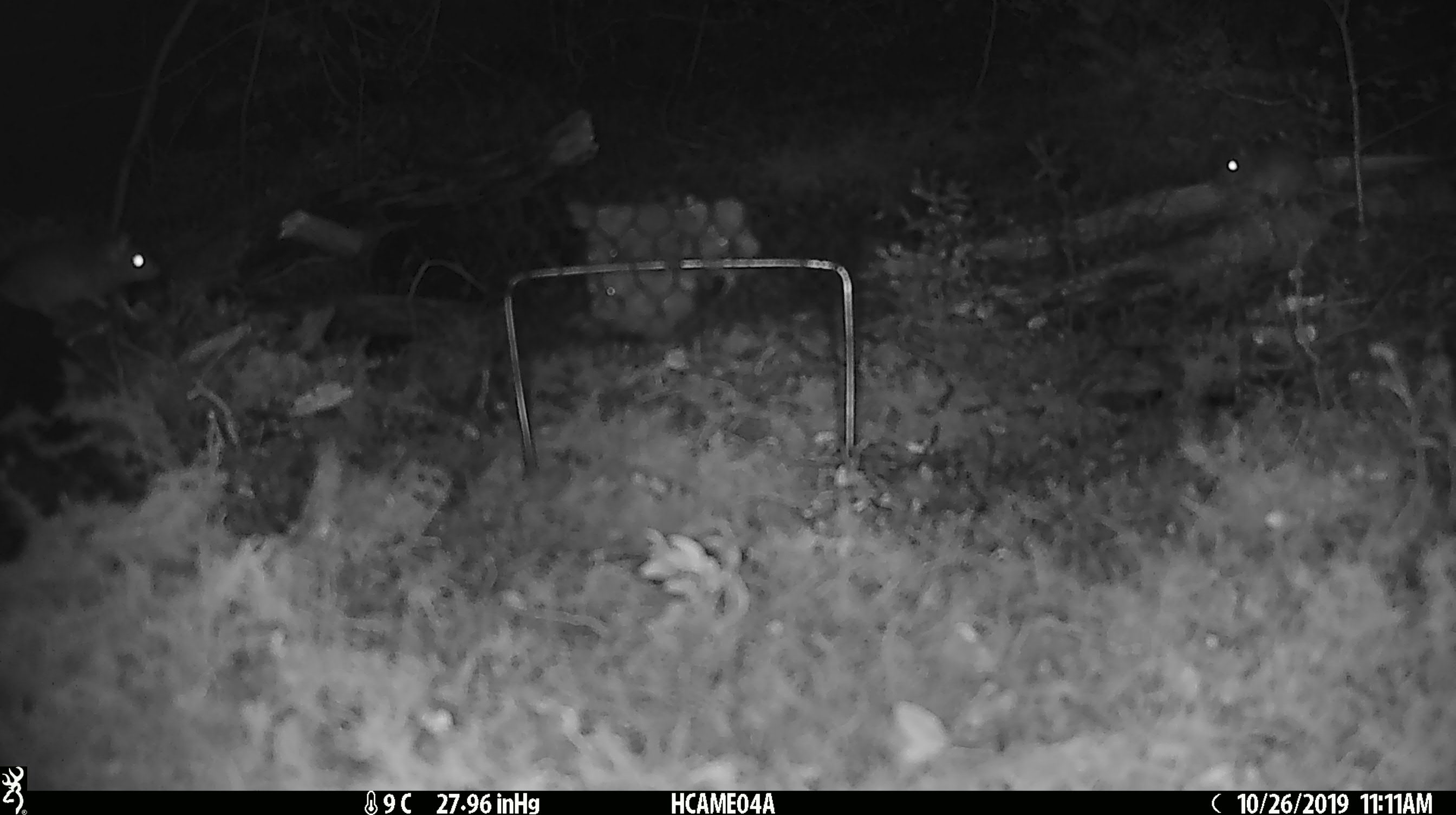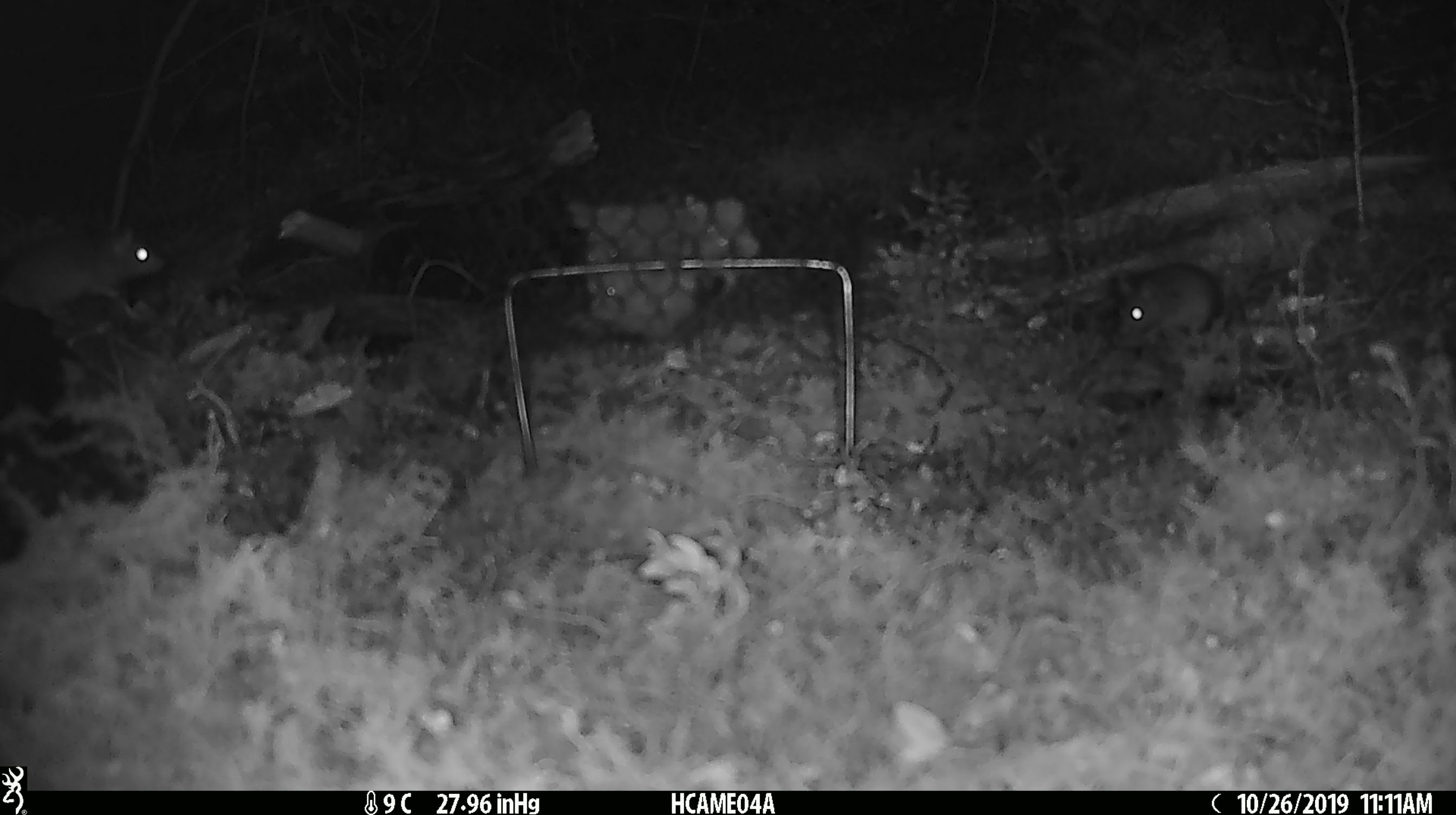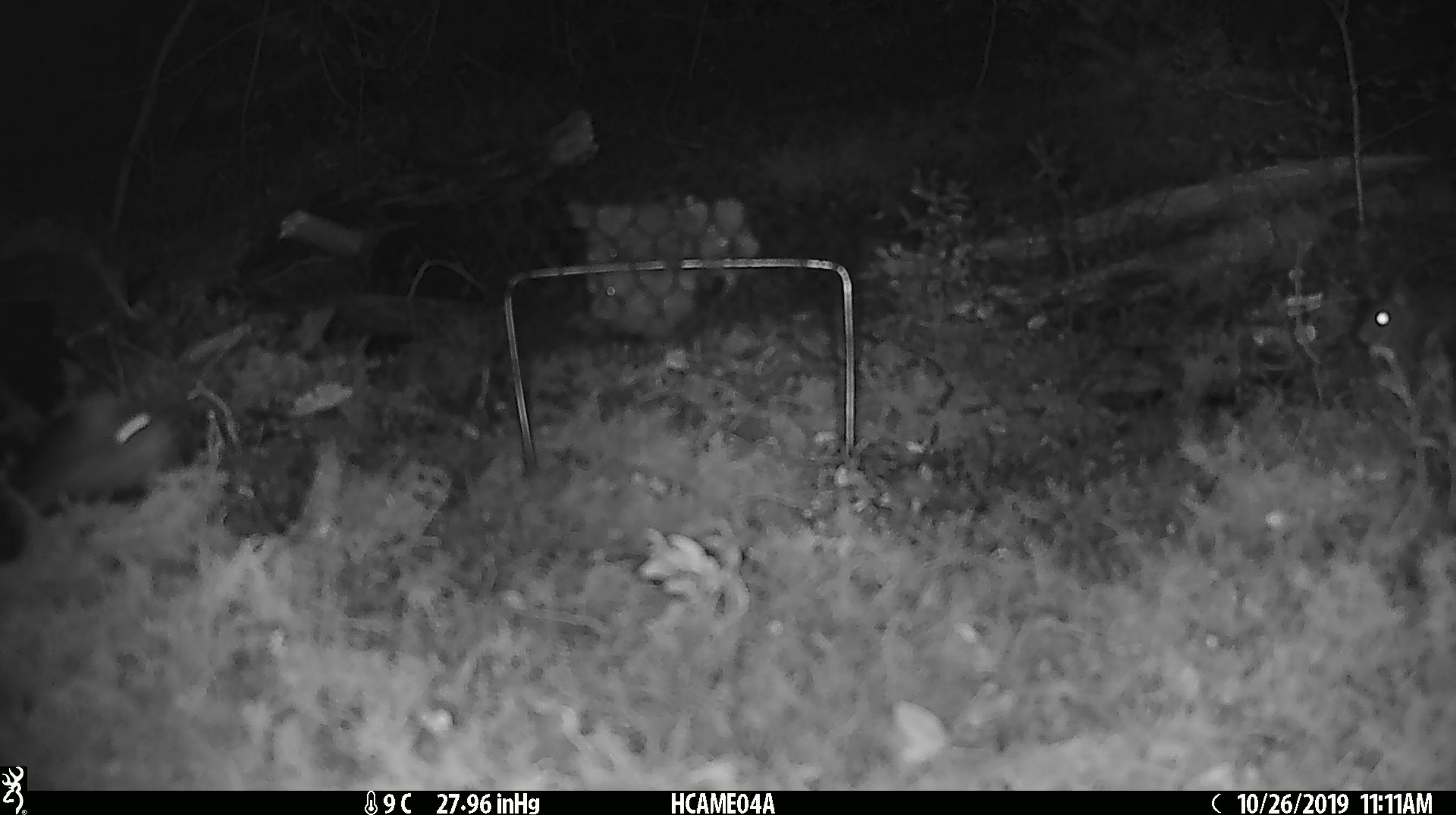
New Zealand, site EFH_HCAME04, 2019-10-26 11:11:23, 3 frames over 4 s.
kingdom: Animalia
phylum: Chordata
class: Mammalia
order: Rodentia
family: Muridae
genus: Mus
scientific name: Mus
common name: mouse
Mouse (Mus).